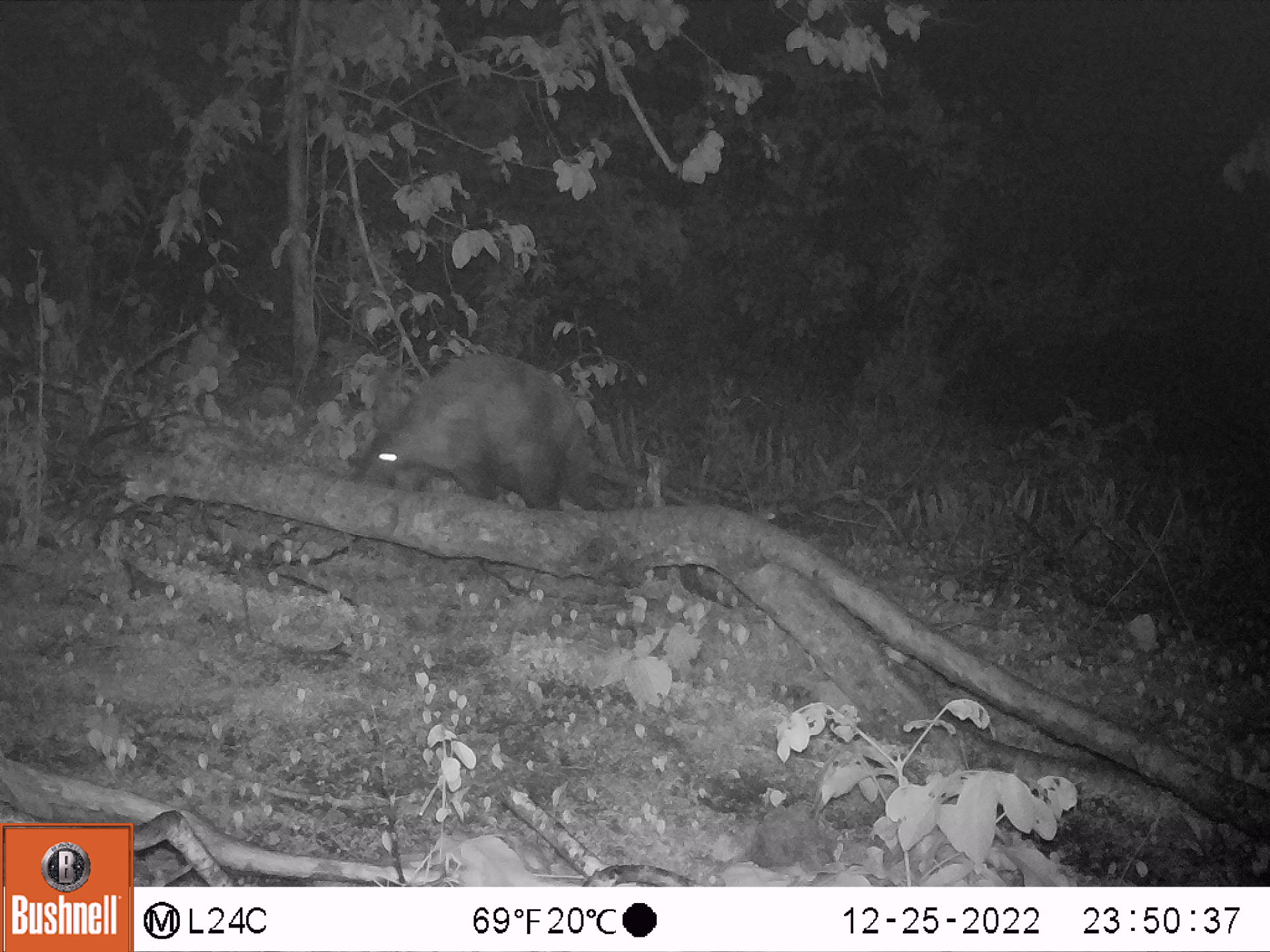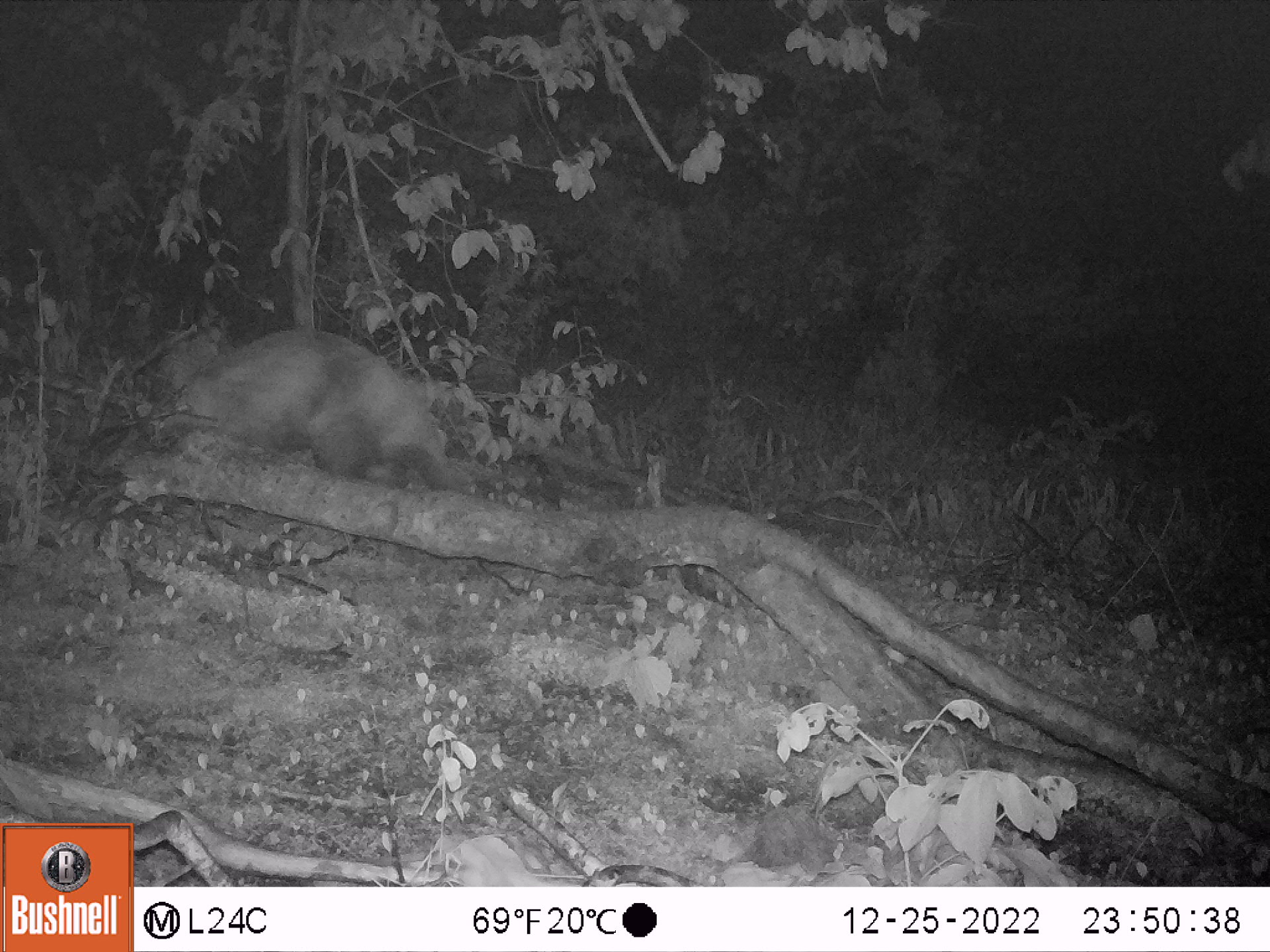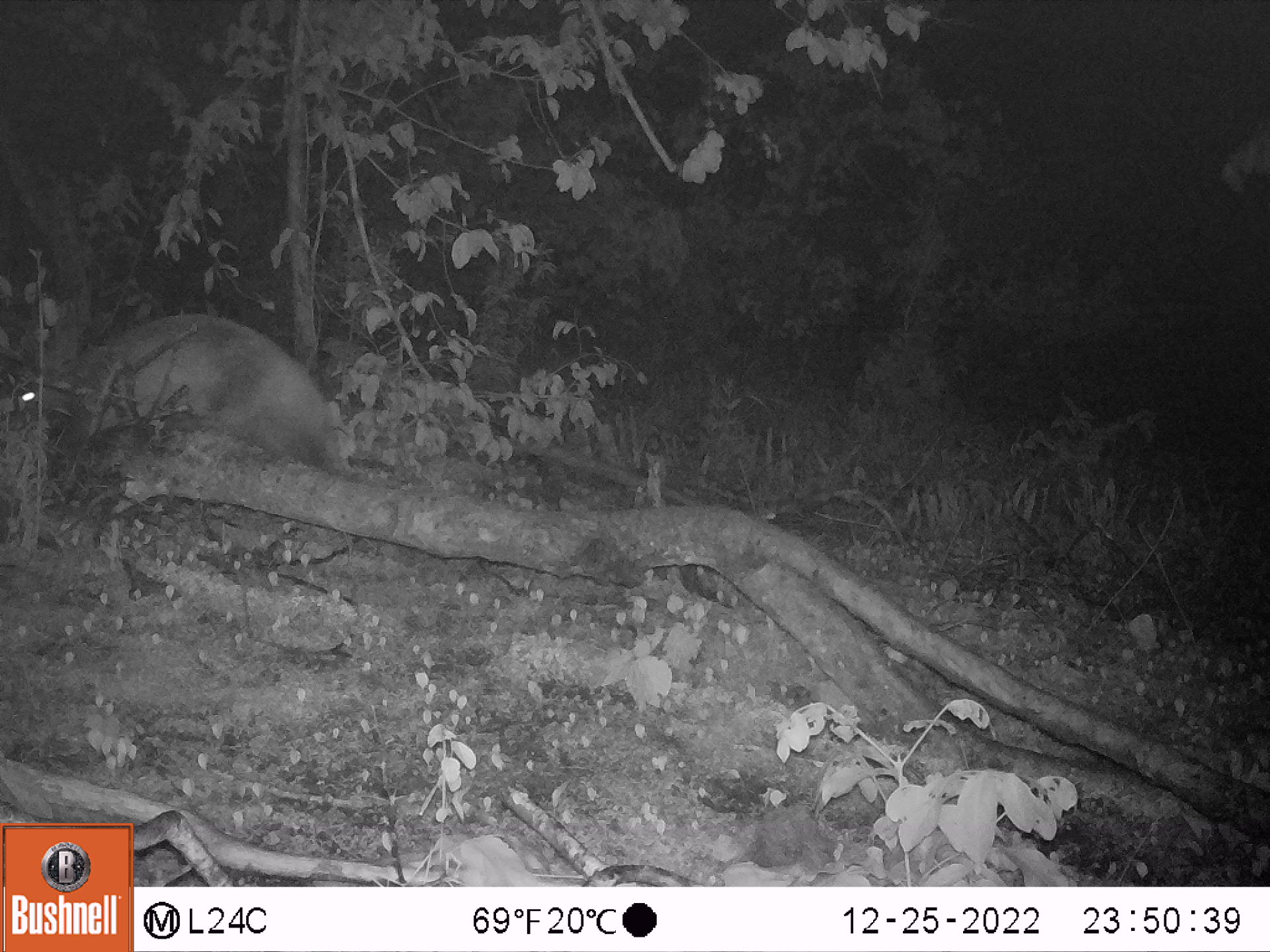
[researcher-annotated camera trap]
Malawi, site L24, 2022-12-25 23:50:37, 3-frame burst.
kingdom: Animalia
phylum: Chordata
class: Mammalia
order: Tubulidentata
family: Orycteropodidae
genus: Orycteropus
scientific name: Orycteropus afer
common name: aardvark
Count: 1.